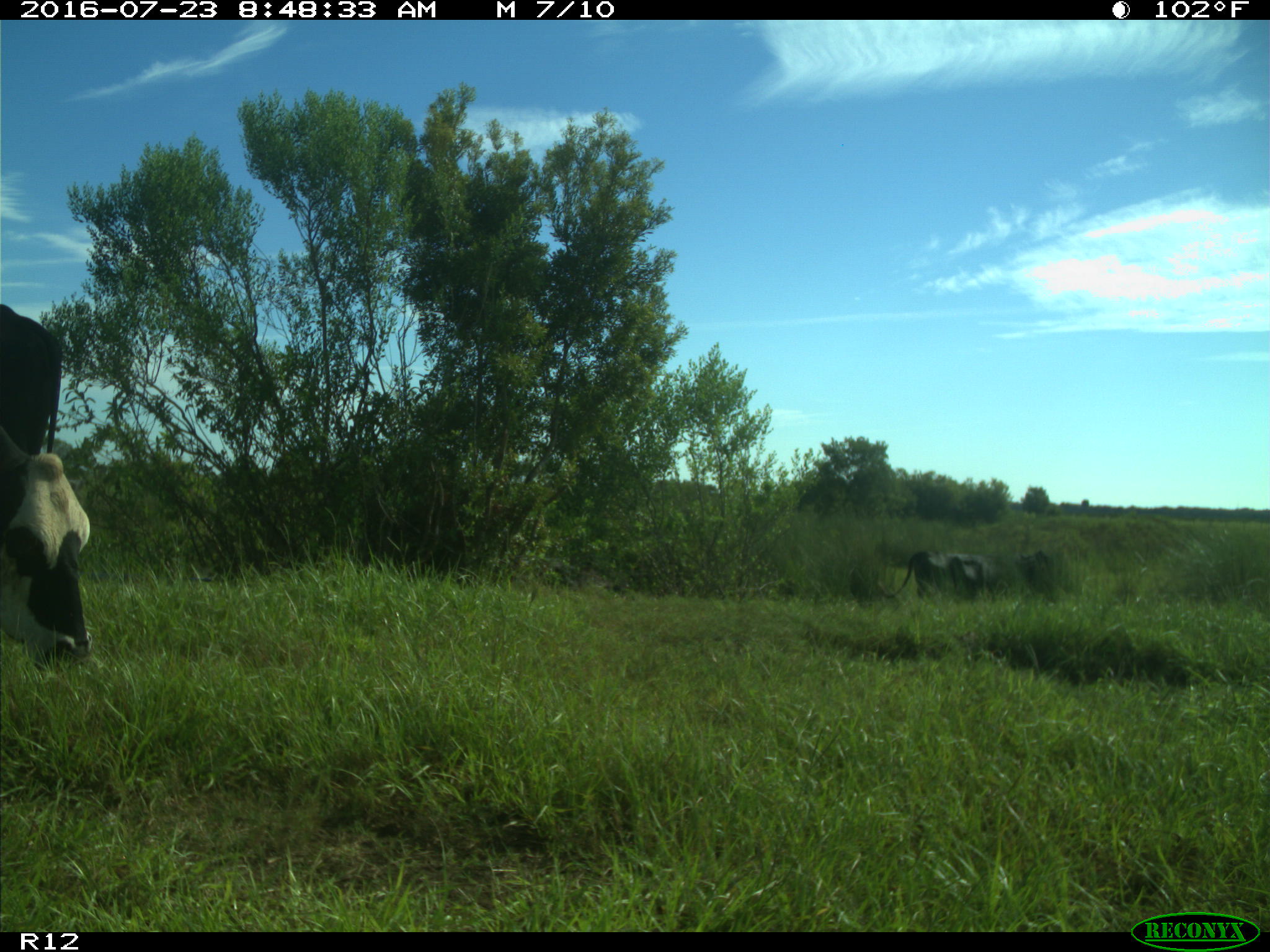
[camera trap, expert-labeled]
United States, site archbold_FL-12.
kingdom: Animalia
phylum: Chordata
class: Mammalia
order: Artiodactyla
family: Bovidae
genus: Bos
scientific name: Bos taurus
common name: domestic cow